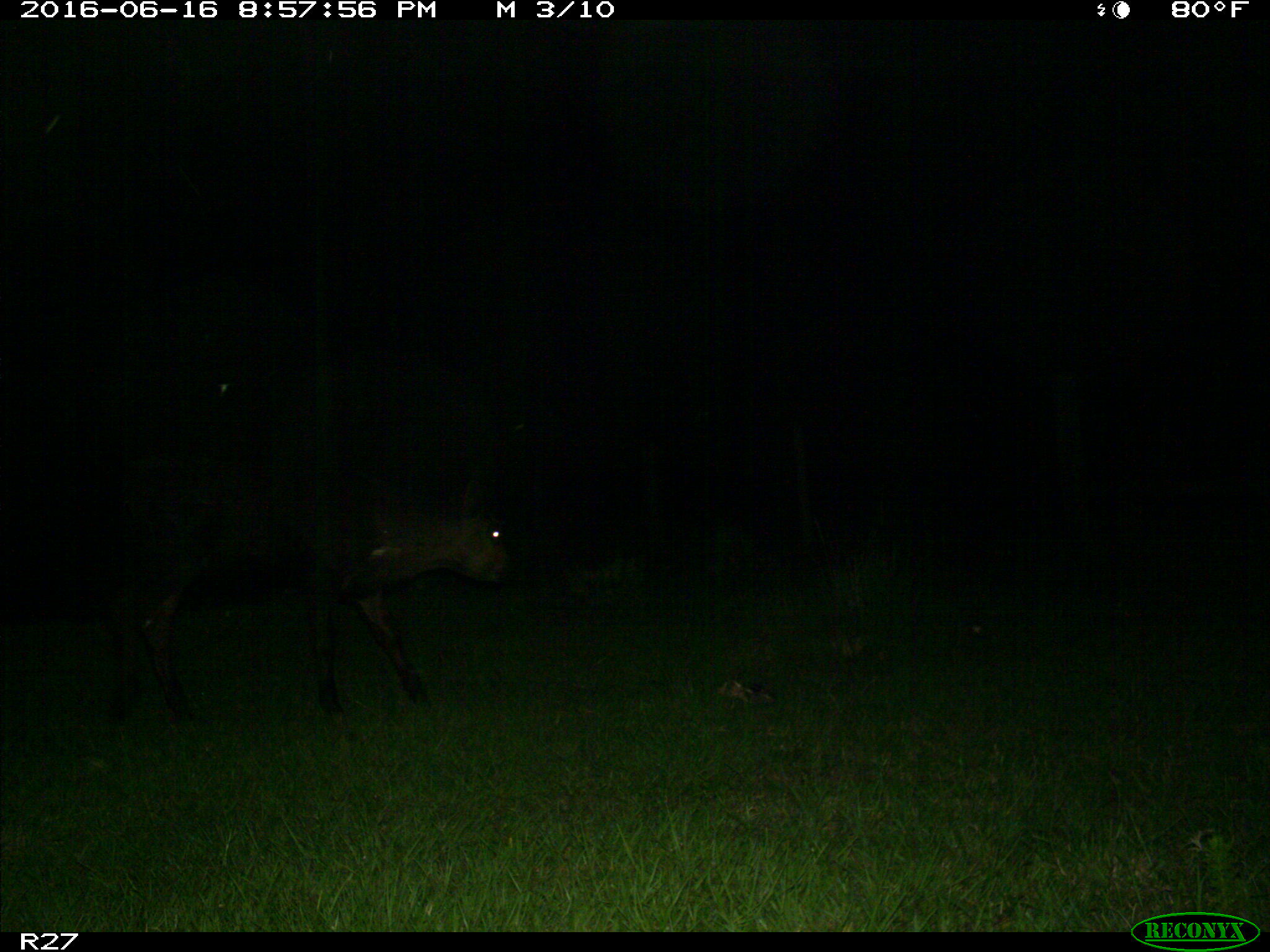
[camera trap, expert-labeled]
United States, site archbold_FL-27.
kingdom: Animalia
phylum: Chordata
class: Mammalia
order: Artiodactyla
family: Bovidae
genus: Bos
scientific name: Bos taurus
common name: domestic cow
Bos taurus (domestic cow).